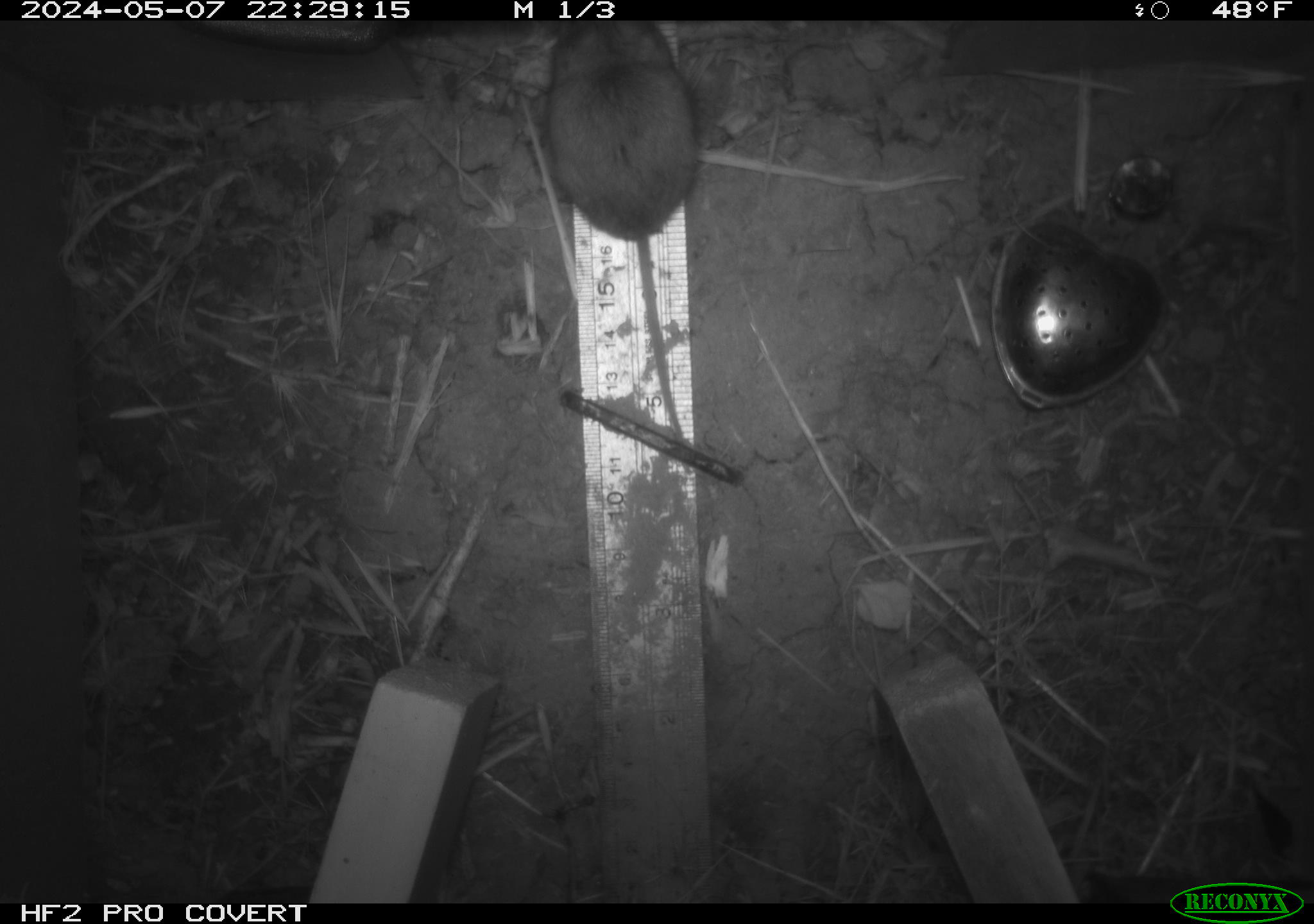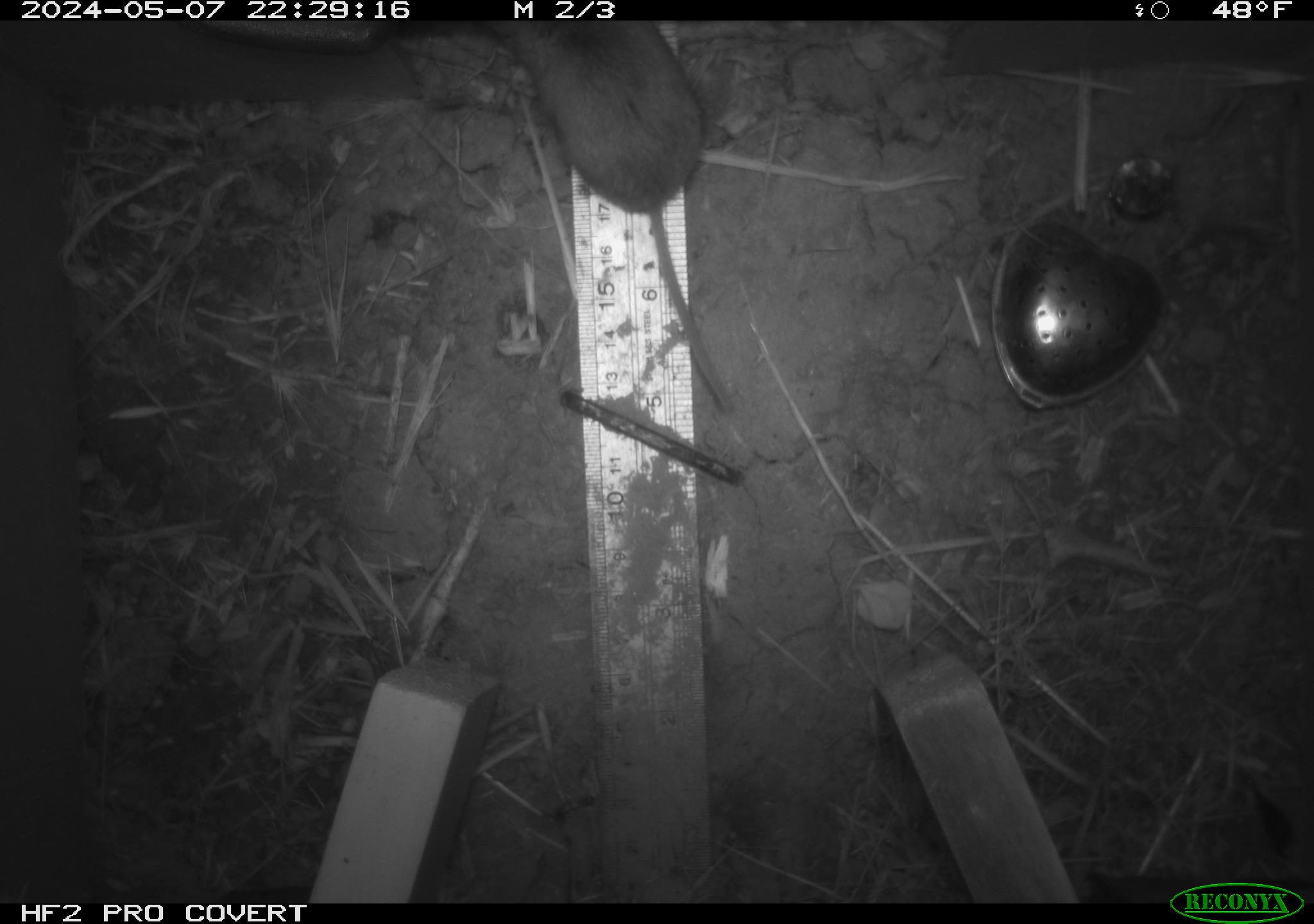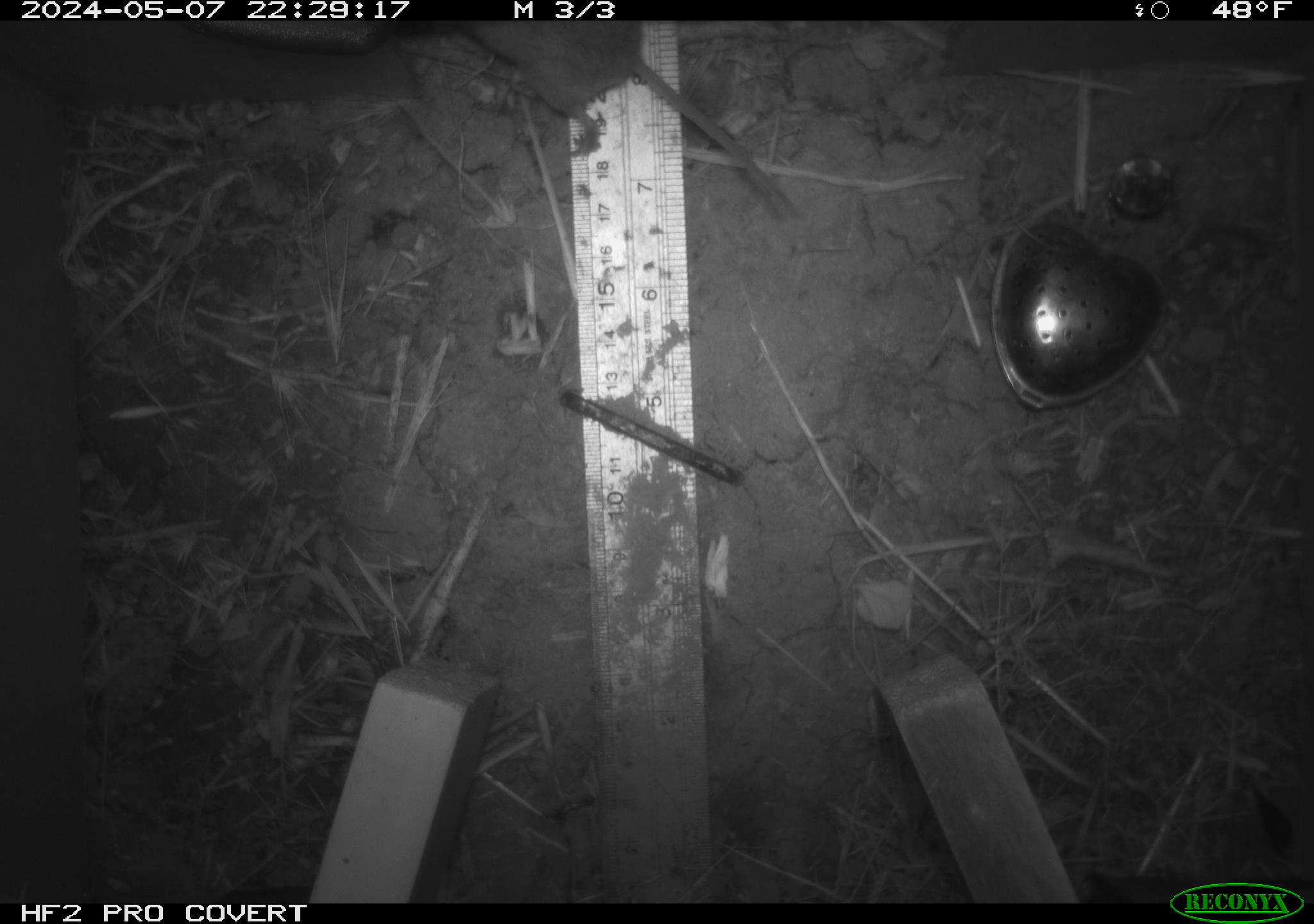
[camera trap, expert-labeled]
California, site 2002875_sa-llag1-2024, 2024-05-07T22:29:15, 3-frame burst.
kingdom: Animalia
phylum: Chordata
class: Mammalia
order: Rodentia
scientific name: Rodentia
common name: mouse species